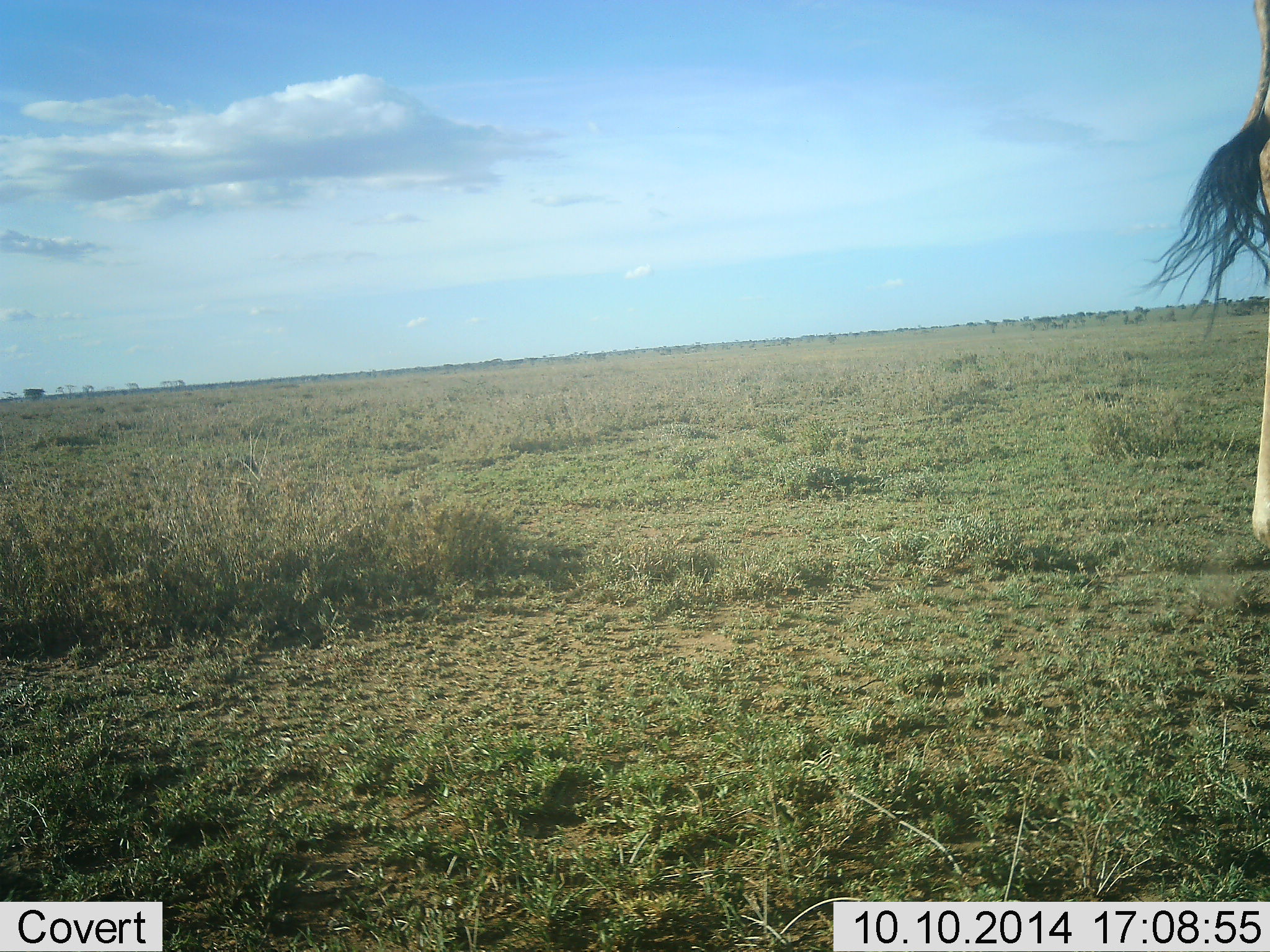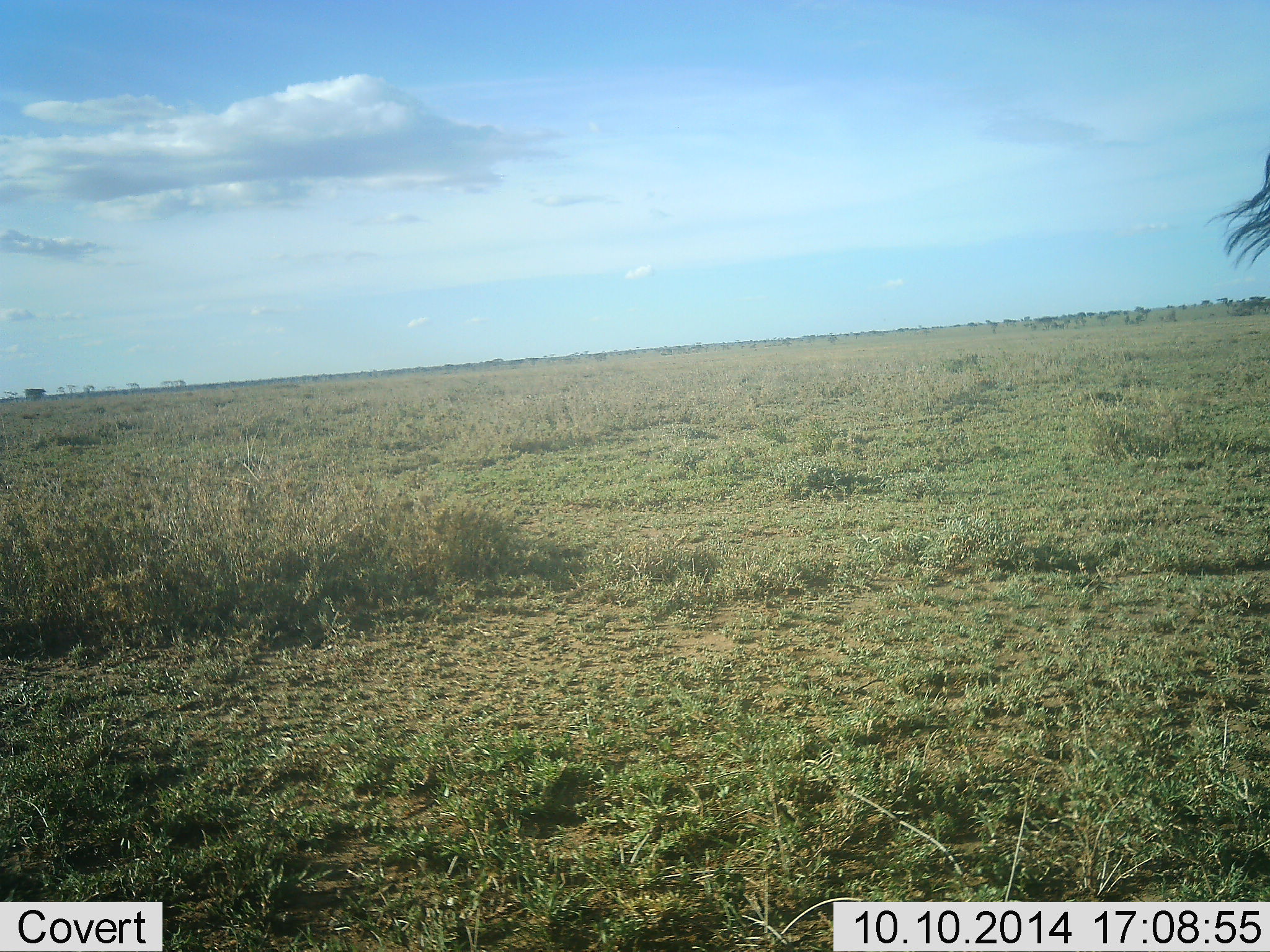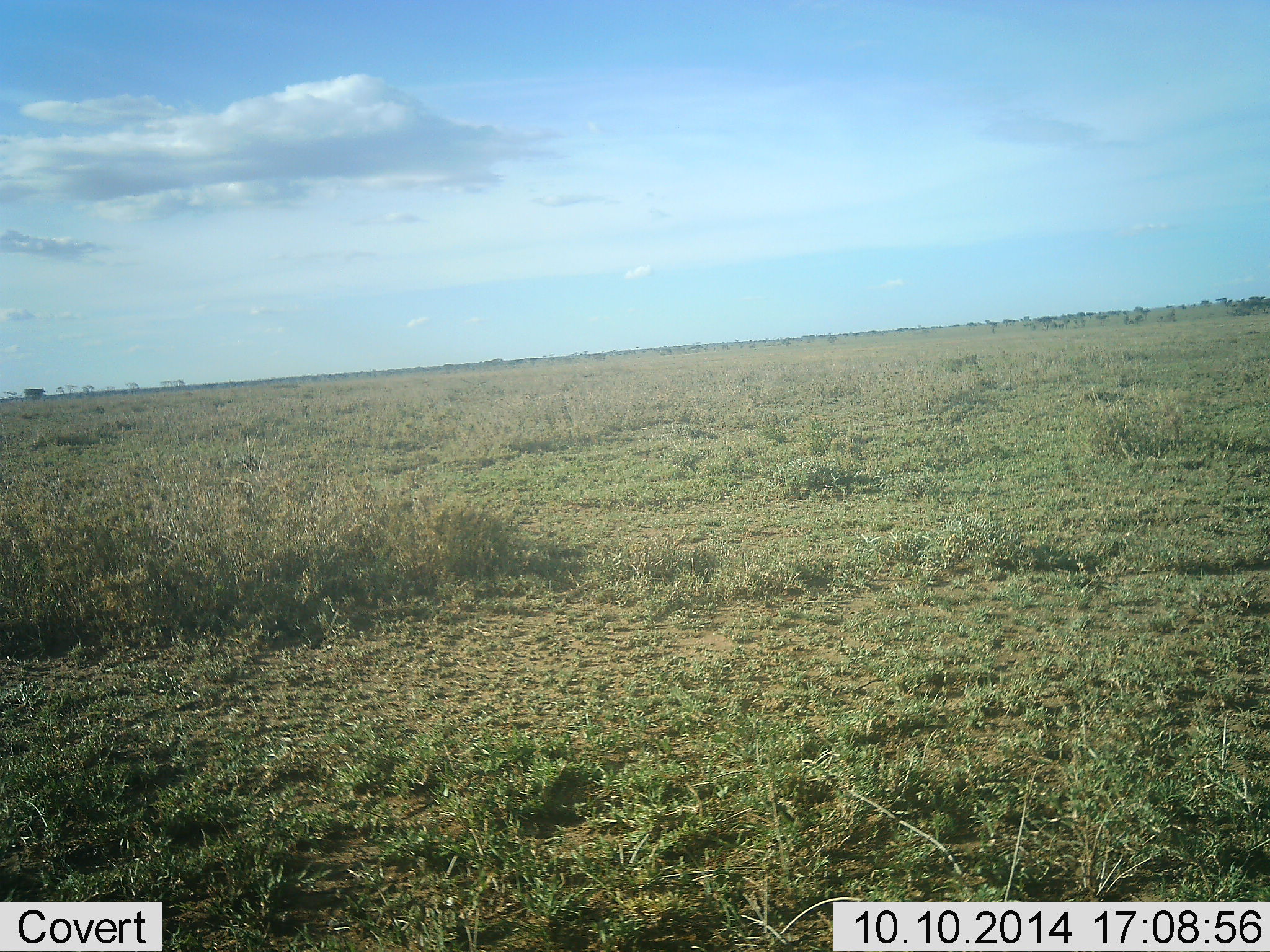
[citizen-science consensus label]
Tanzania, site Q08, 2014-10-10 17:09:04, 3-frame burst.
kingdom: Animalia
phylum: Chordata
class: Mammalia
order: Artiodactyla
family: Giraffidae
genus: Giraffa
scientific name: Giraffa camelopardalis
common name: giraffe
Giraffe (Giraffa camelopardalis), count 1. Behavior (volunteer vote fractions): standing 29%, resting 0%, moving 71%, interacting 0%. Young present (vote fraction): 0%. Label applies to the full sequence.